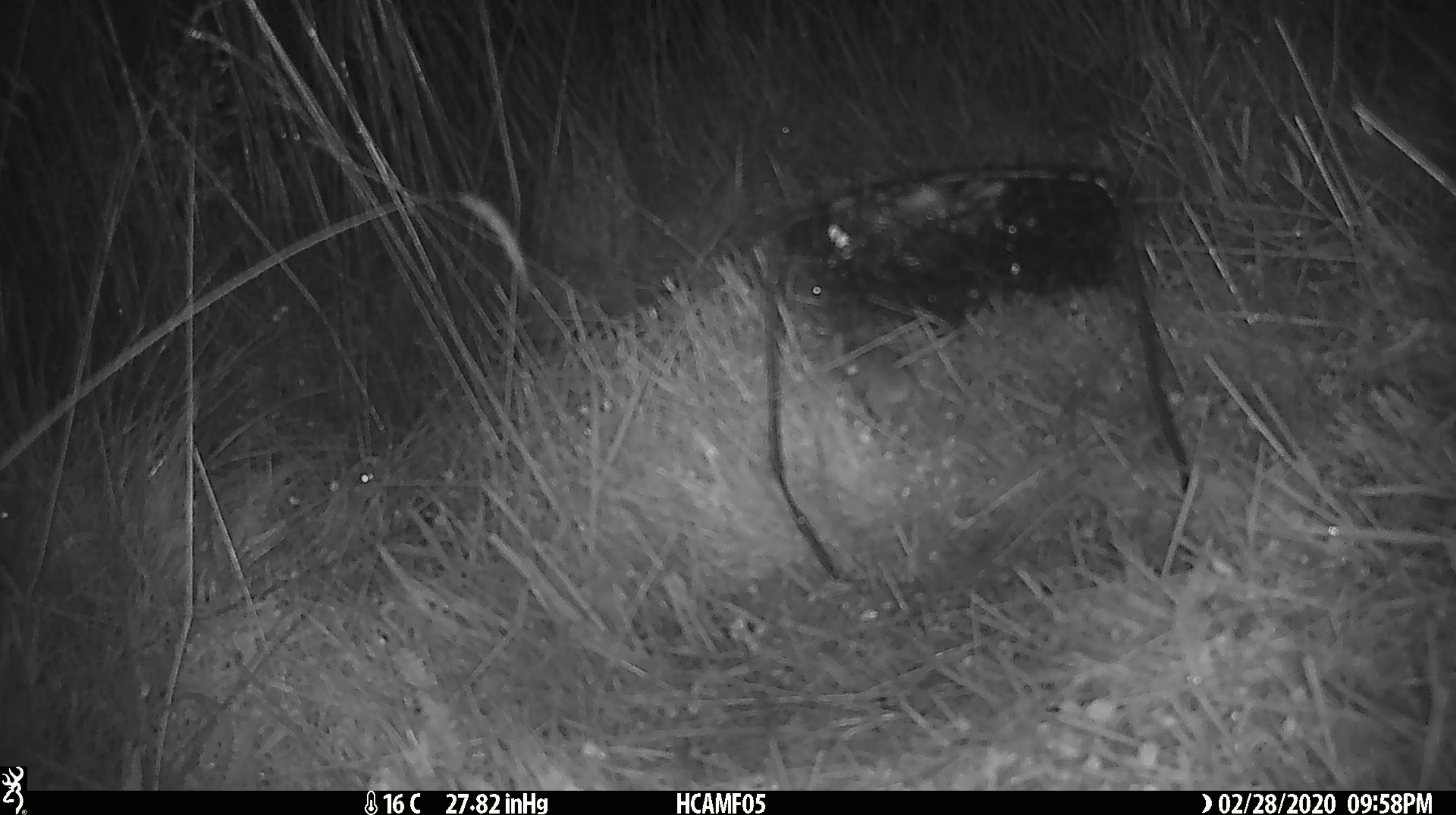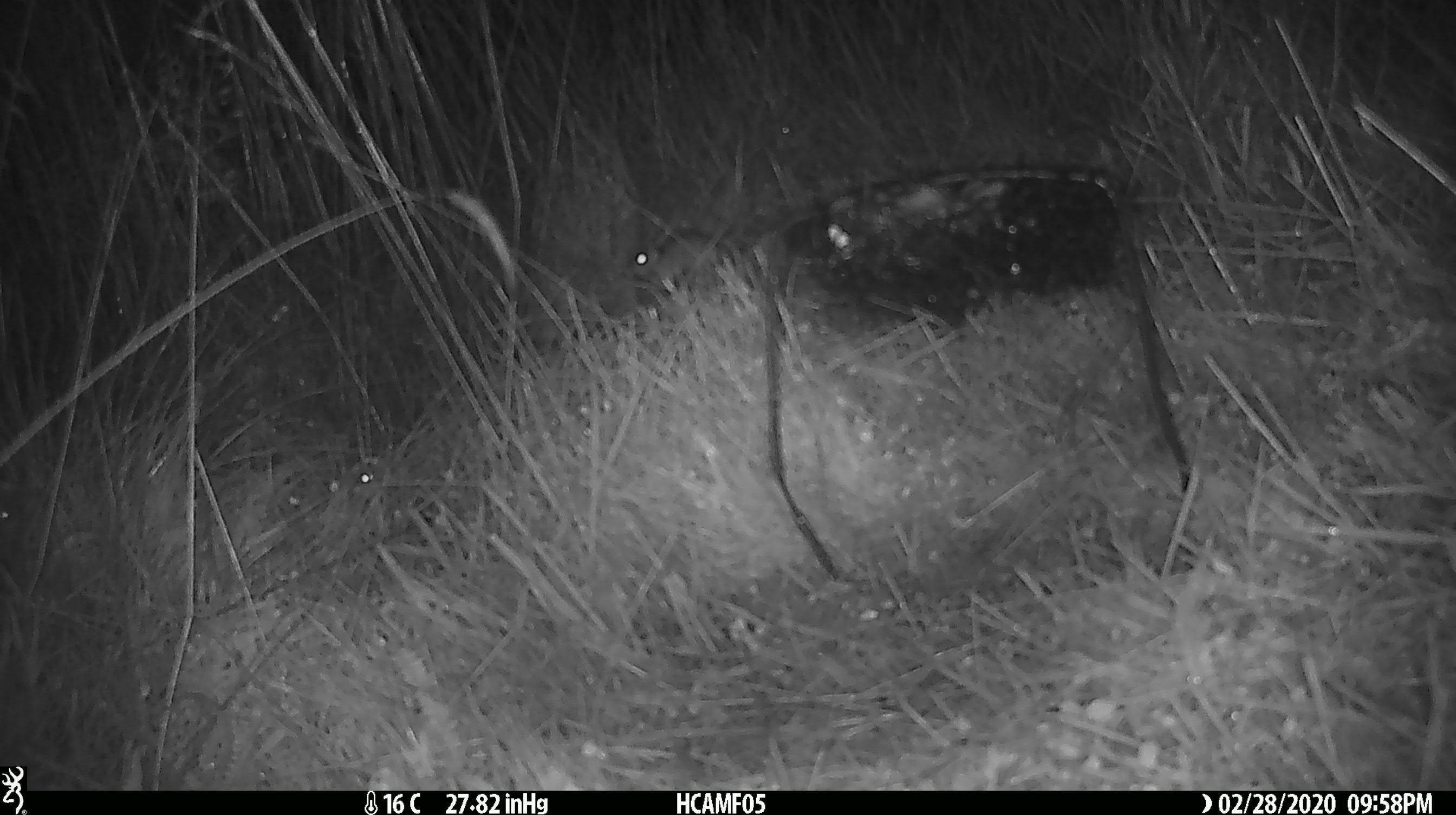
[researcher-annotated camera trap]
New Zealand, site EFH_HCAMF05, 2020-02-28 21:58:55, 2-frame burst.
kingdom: Animalia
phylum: Chordata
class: Mammalia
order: Rodentia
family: Muridae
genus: Mus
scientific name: Mus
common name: mouse